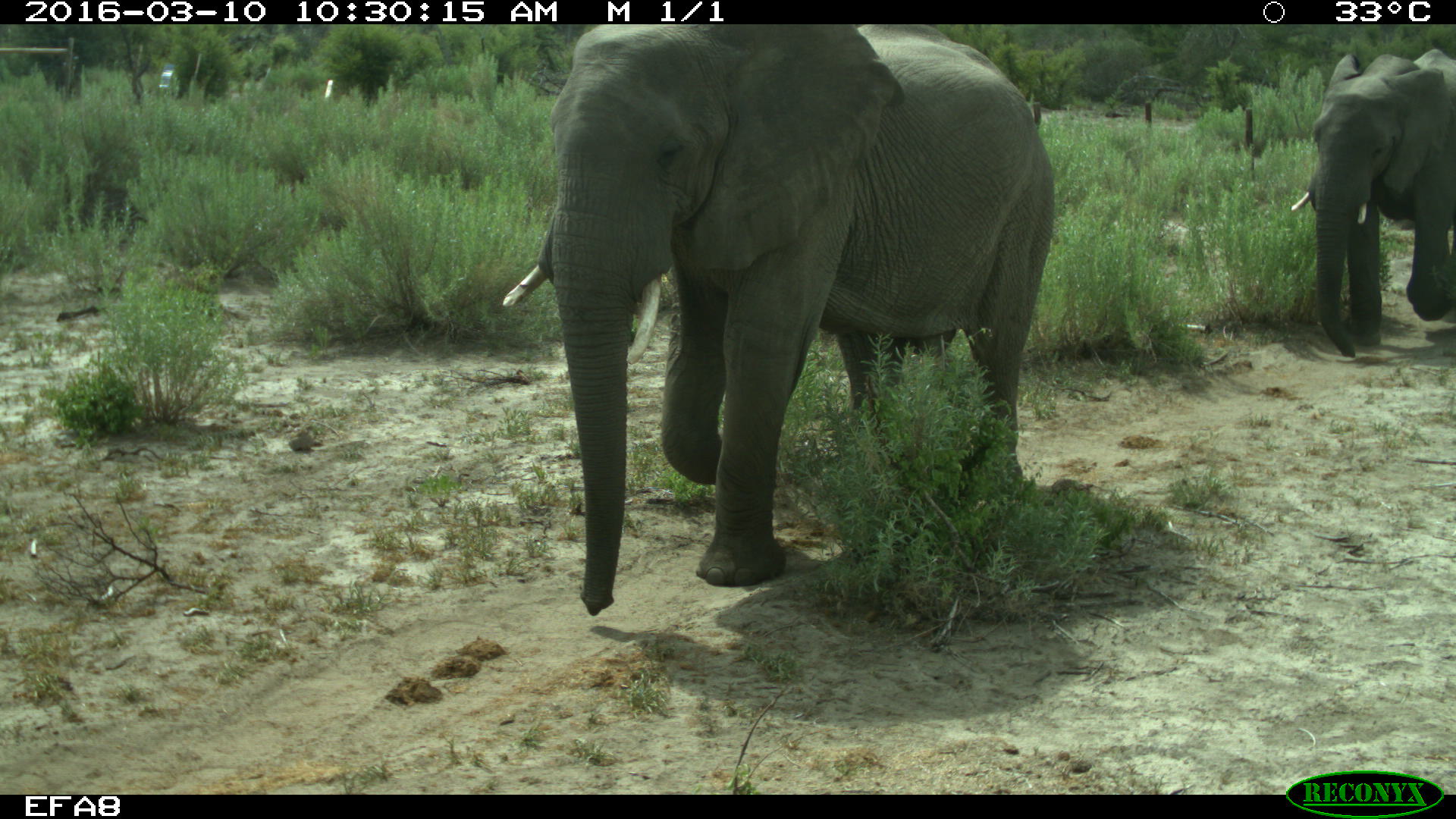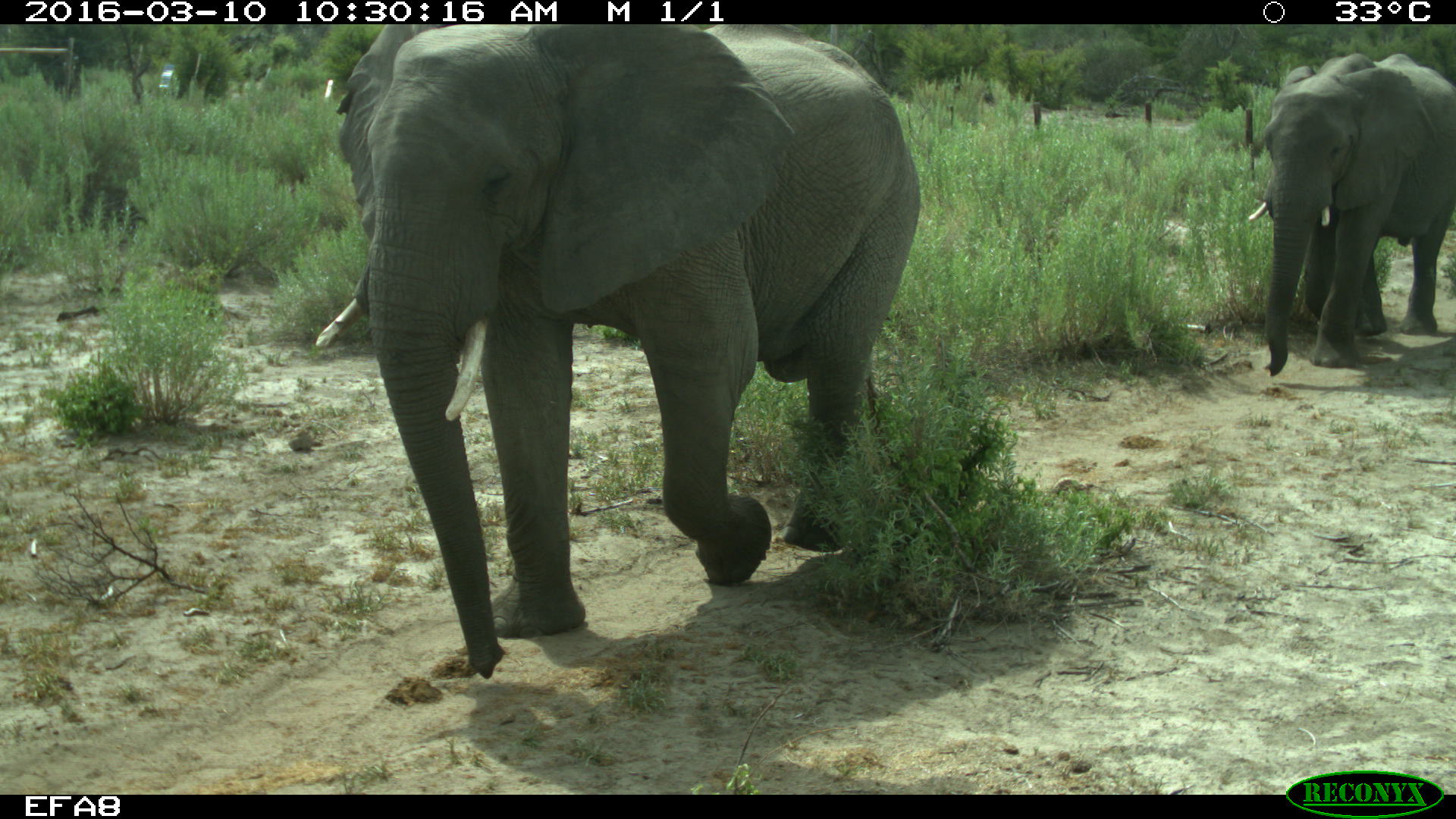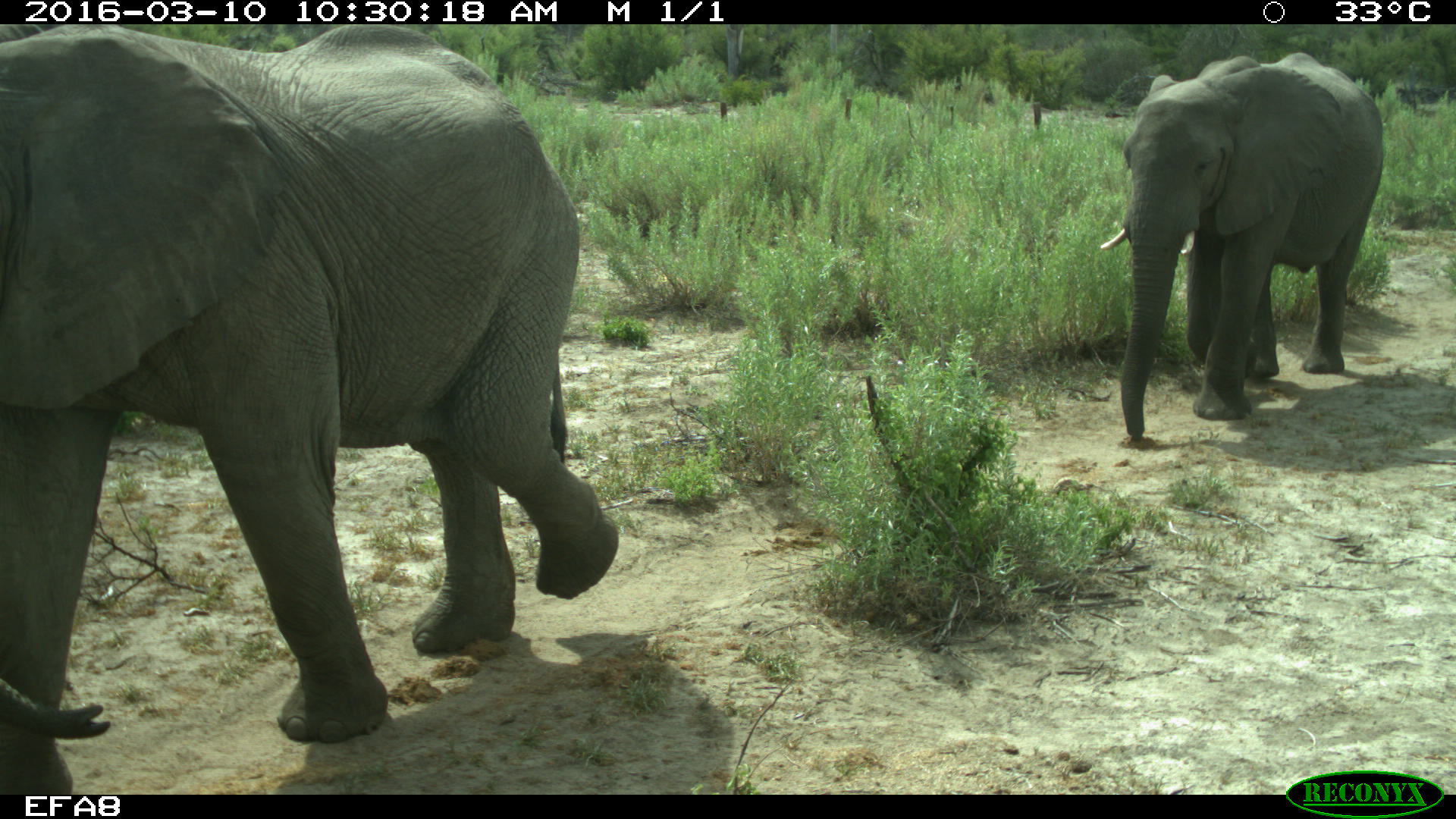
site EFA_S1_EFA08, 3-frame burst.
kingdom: Animalia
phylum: Chordata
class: Mammalia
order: Proboscidea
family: Elephantidae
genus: Loxodonta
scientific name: Loxodonta africana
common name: african bush elephant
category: elephant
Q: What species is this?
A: Elephant (african bush elephant) (Loxodonta africana).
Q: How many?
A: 2.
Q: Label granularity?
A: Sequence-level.